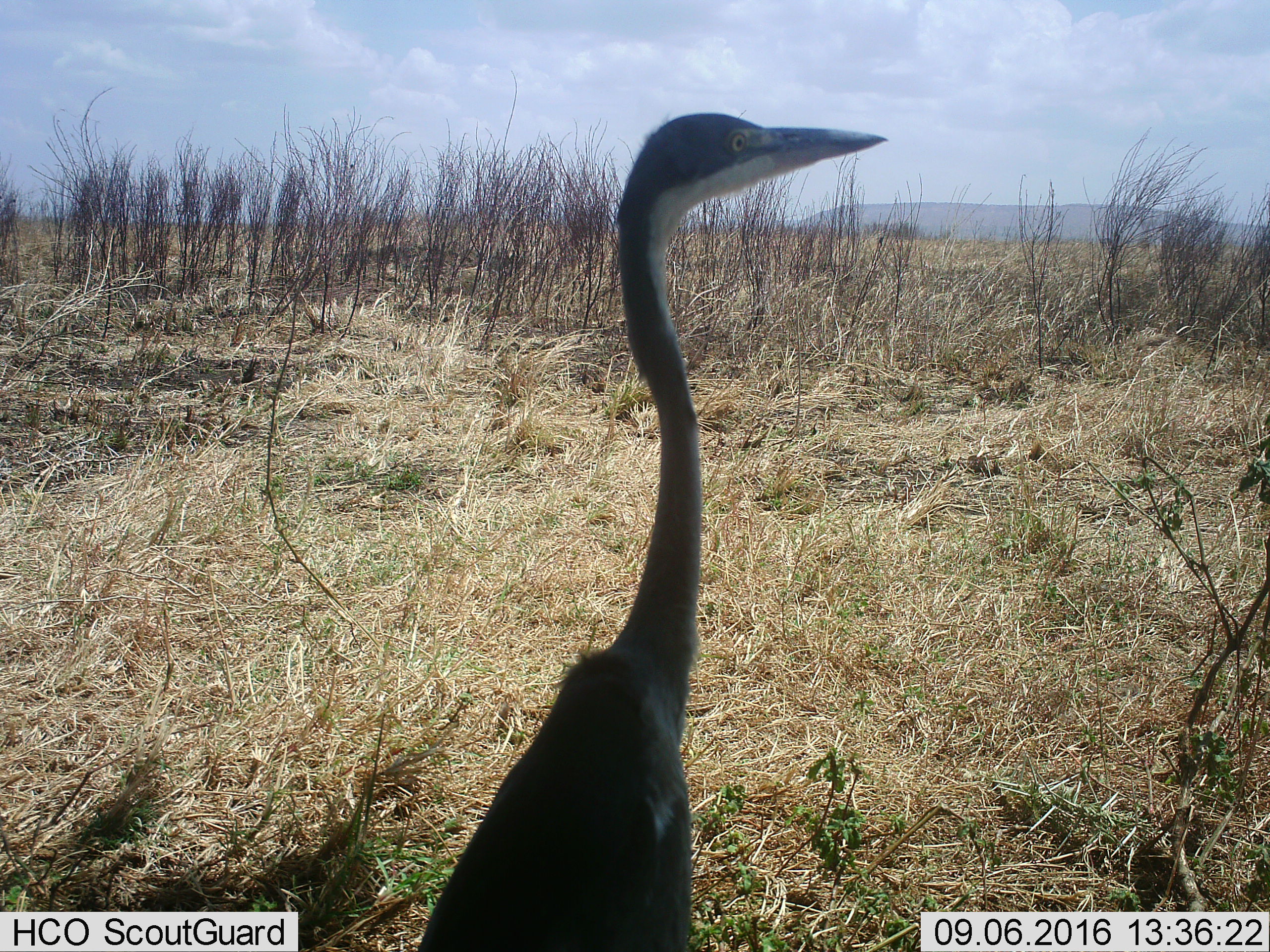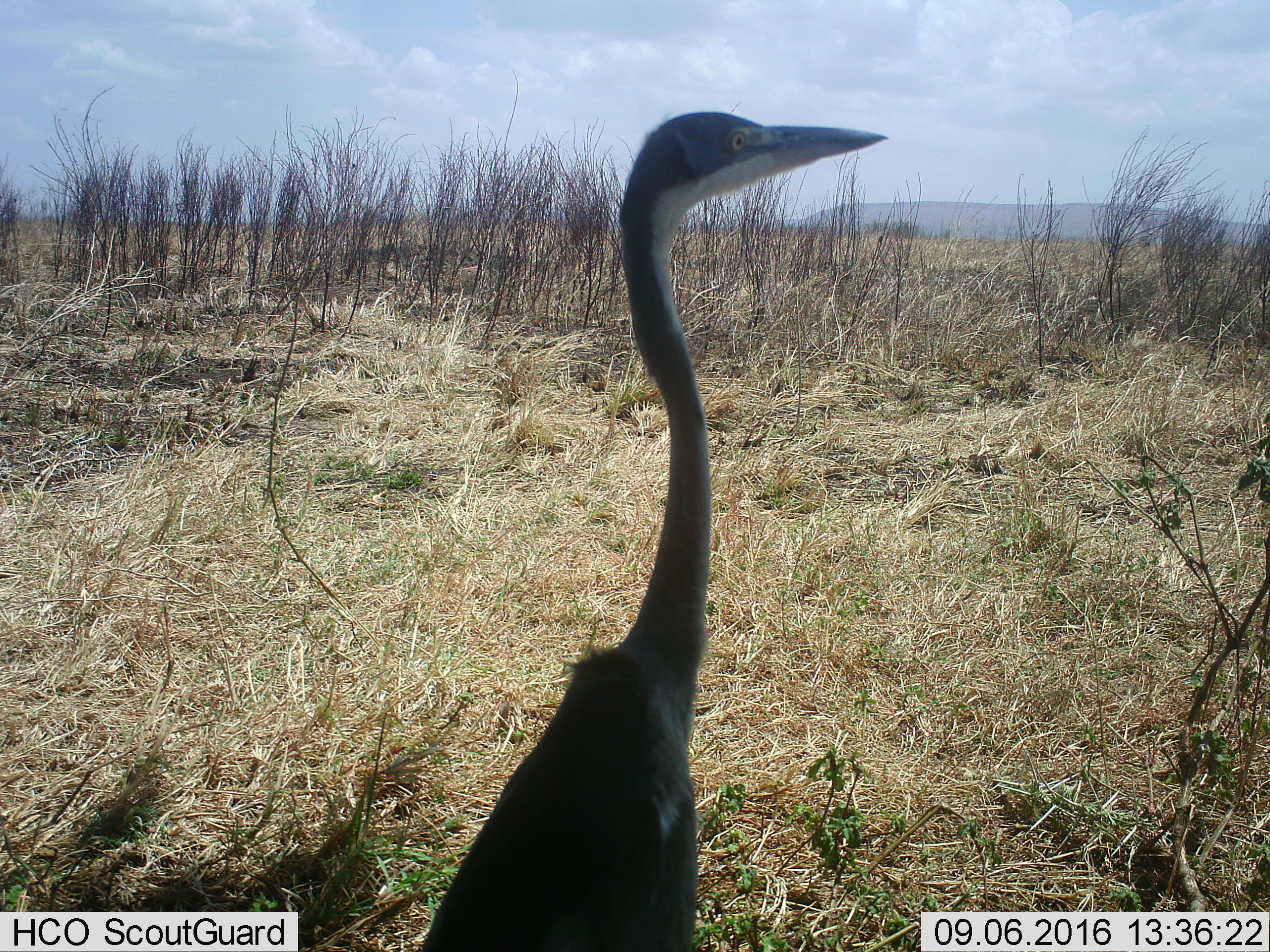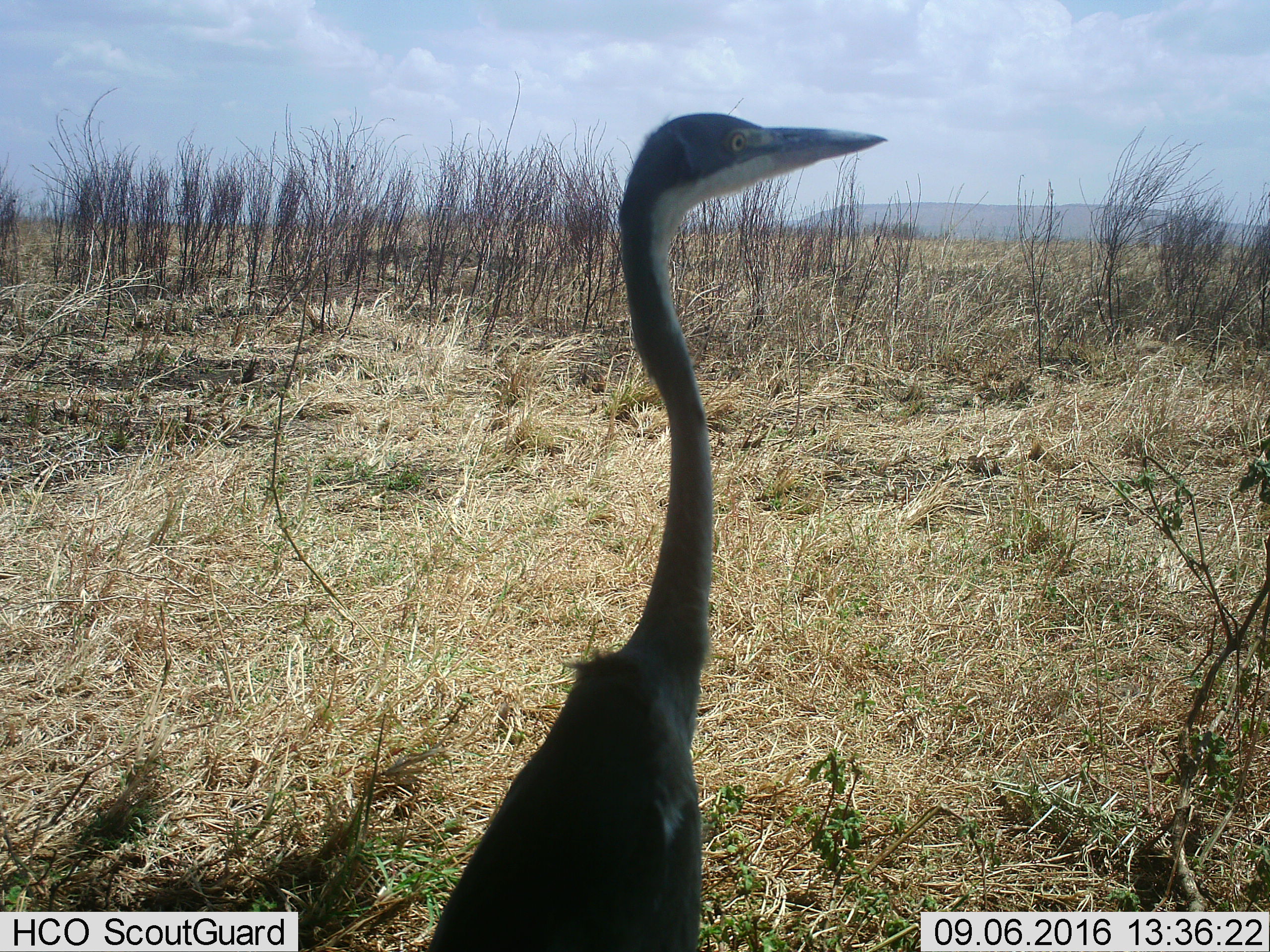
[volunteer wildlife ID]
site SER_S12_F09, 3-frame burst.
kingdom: Animalia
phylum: Chordata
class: Aves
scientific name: Aves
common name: bird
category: birdother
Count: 1.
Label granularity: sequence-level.